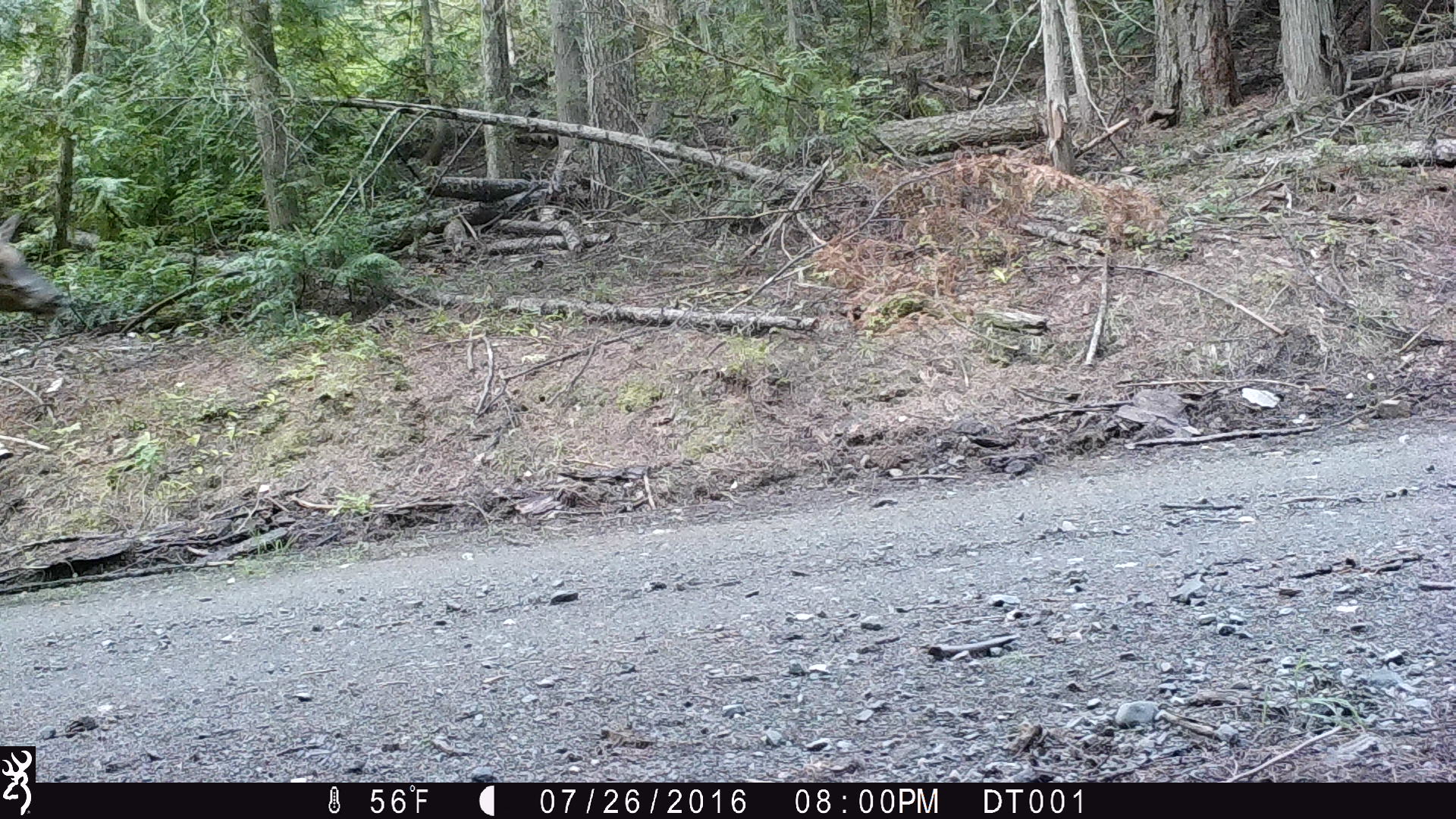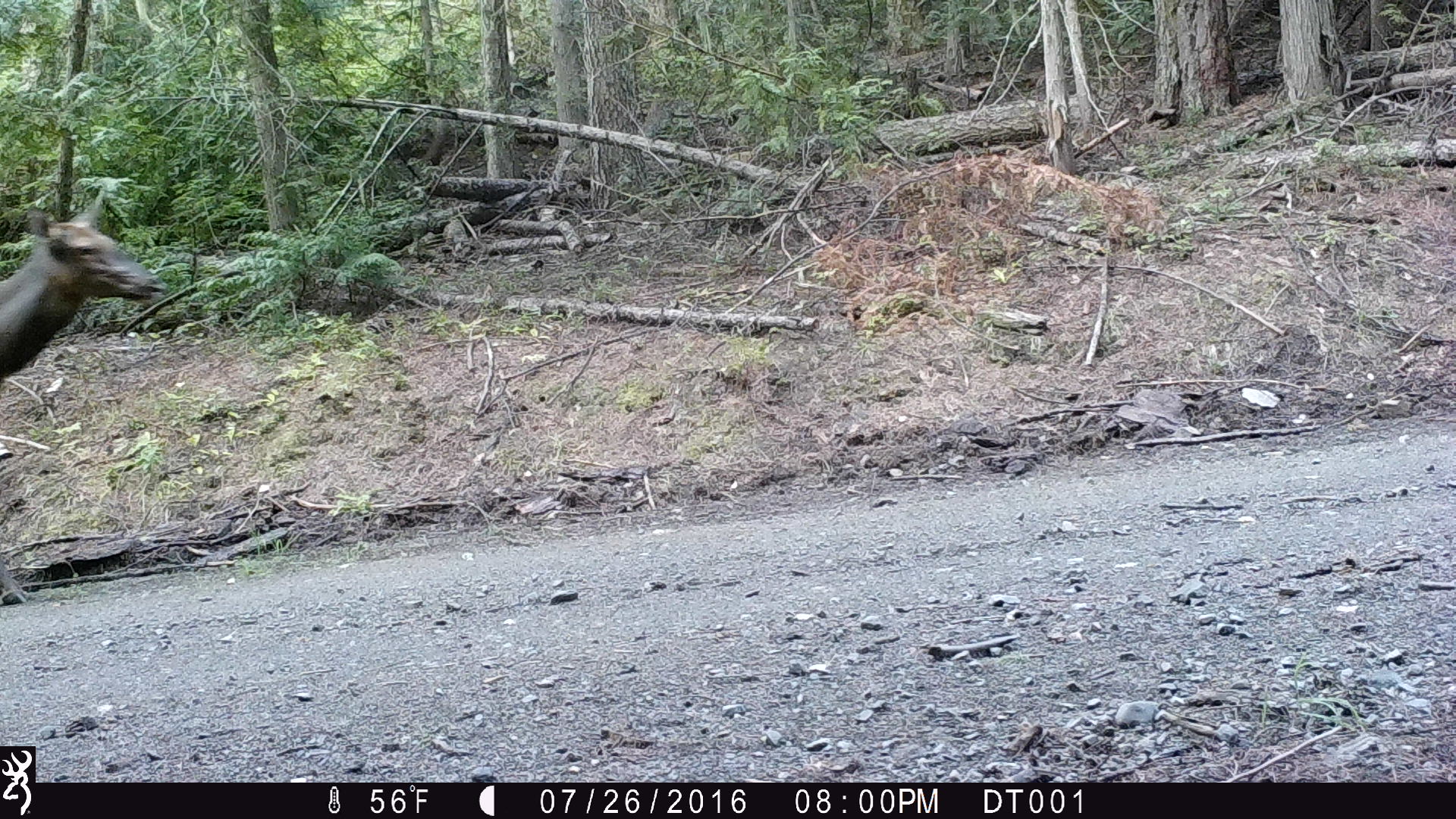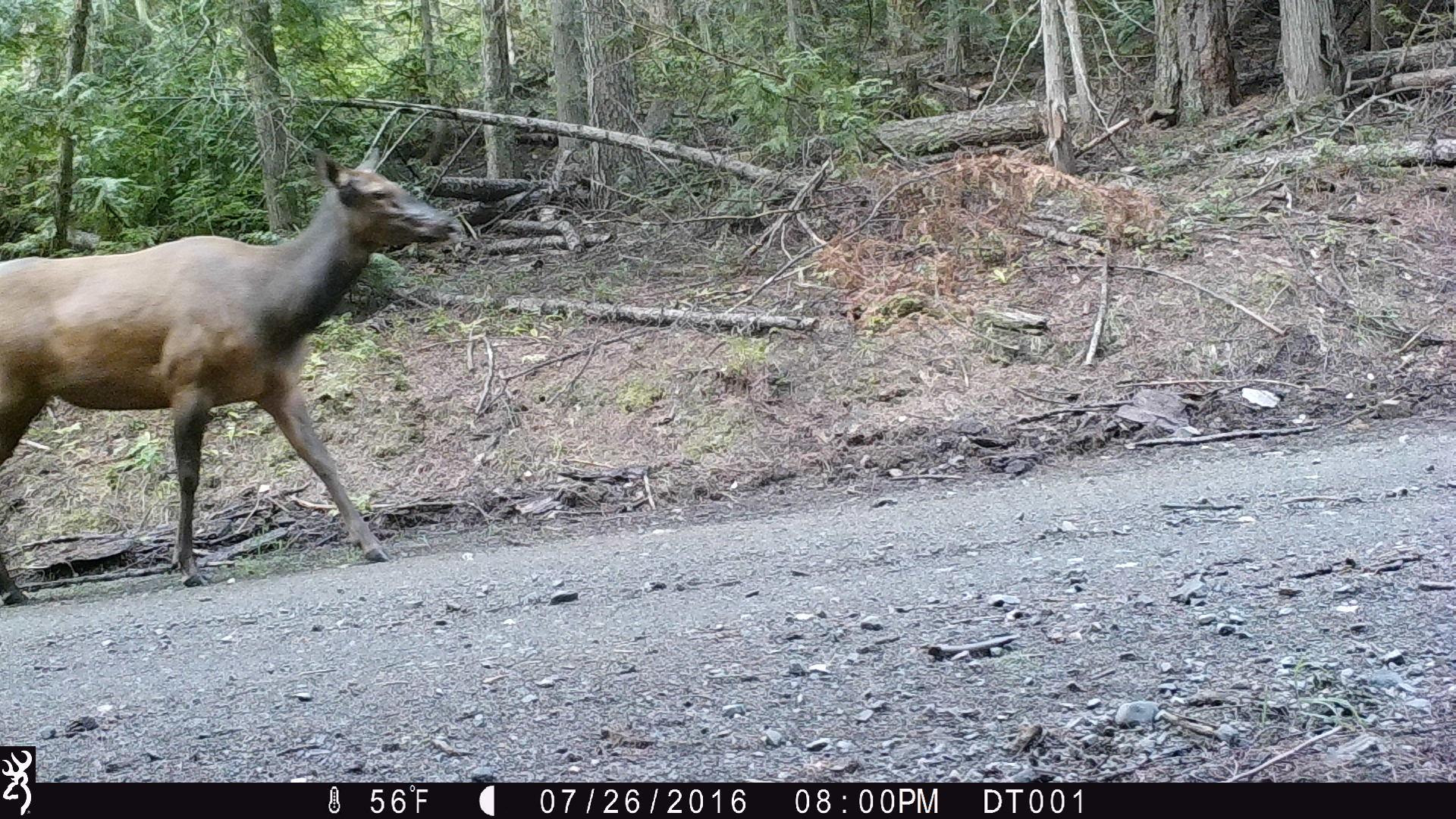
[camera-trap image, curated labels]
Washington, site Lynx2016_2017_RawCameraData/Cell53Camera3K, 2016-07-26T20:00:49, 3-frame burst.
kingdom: Animalia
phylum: Chordata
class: Mammalia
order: Artiodactyla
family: Cervidae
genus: Cervus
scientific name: Cervus canadensis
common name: elk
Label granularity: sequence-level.